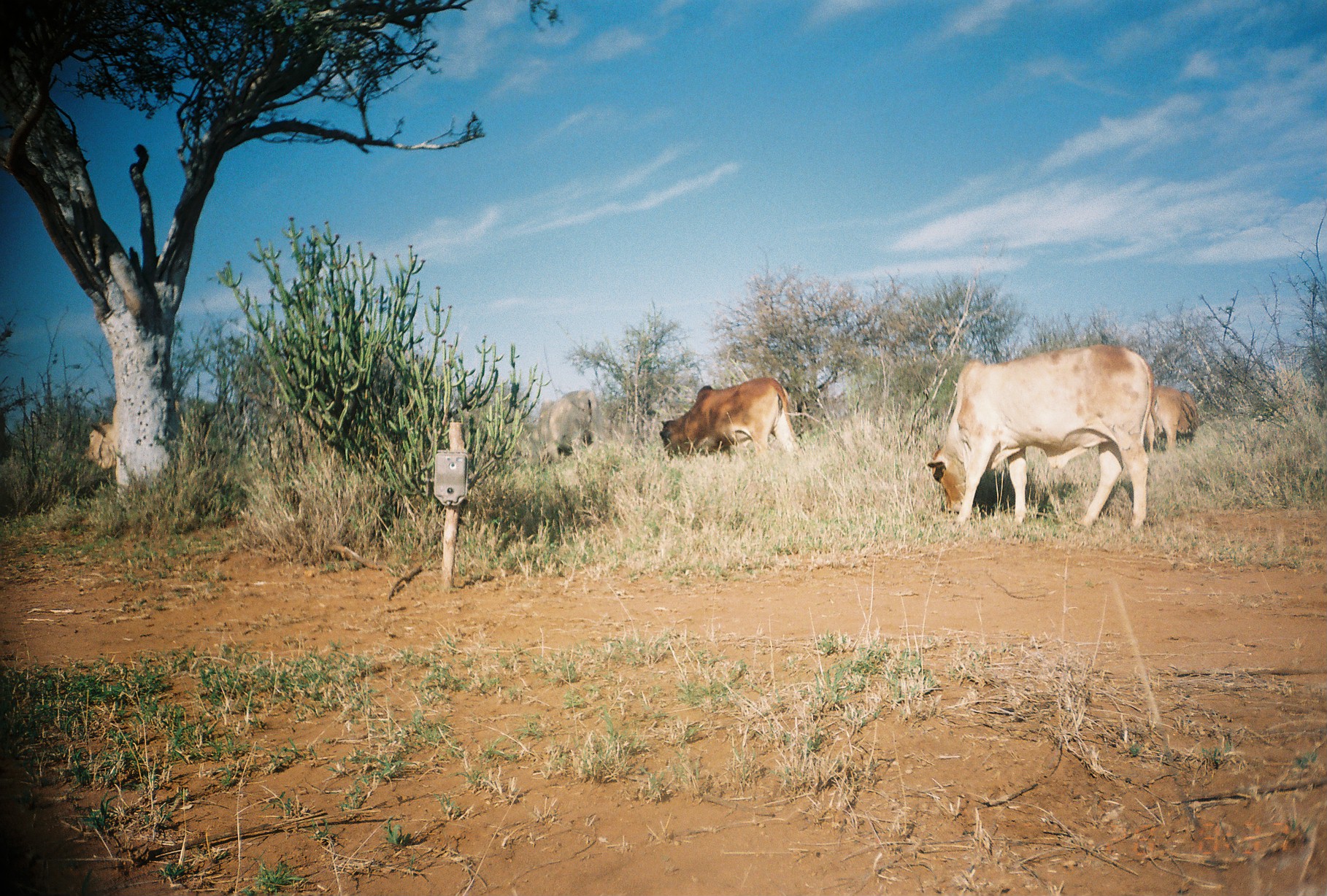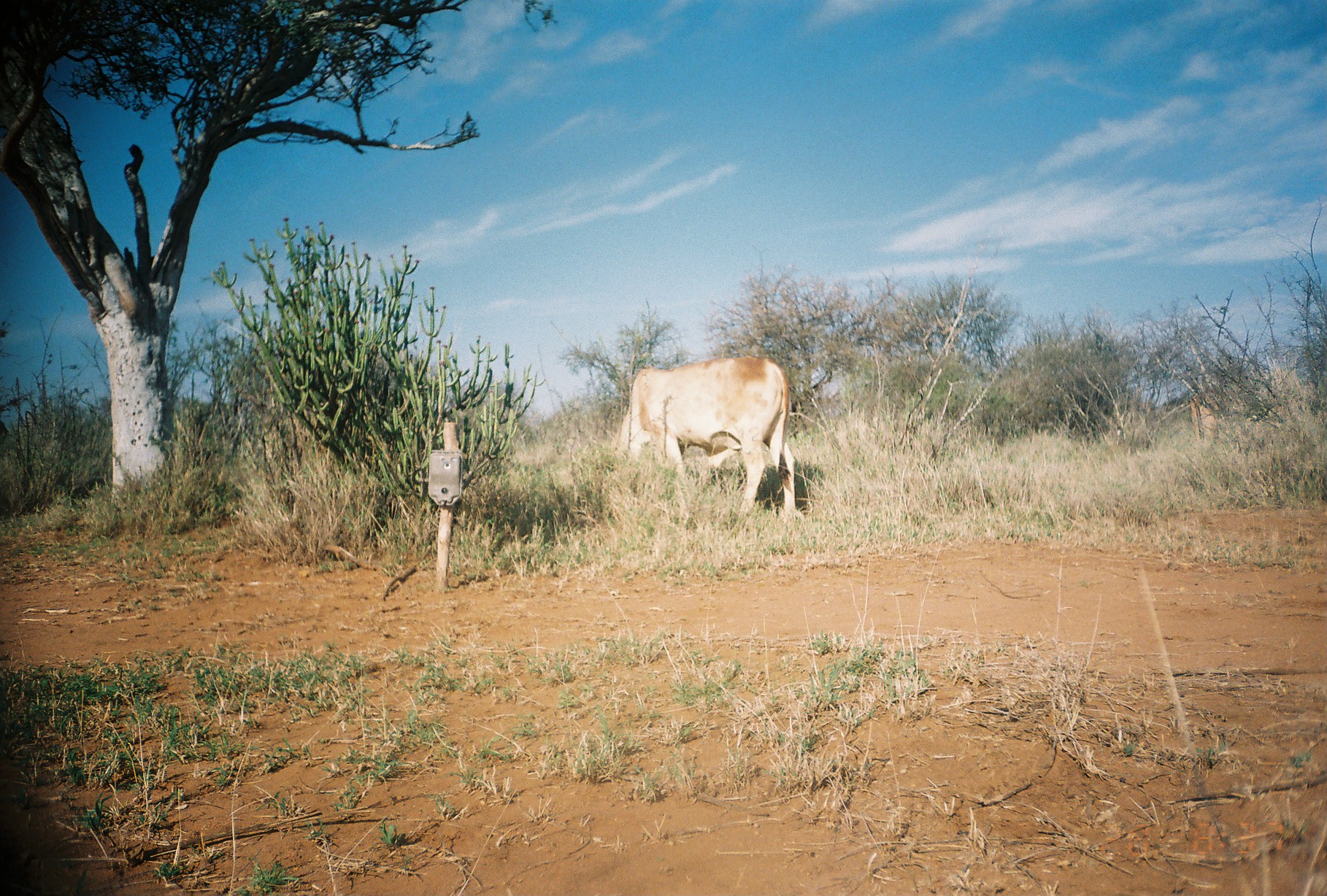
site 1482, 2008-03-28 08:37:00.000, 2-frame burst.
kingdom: Animalia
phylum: Chordata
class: Mammalia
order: Artiodactyla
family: Bovidae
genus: Bos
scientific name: Bos taurus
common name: domestic cattle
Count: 4.